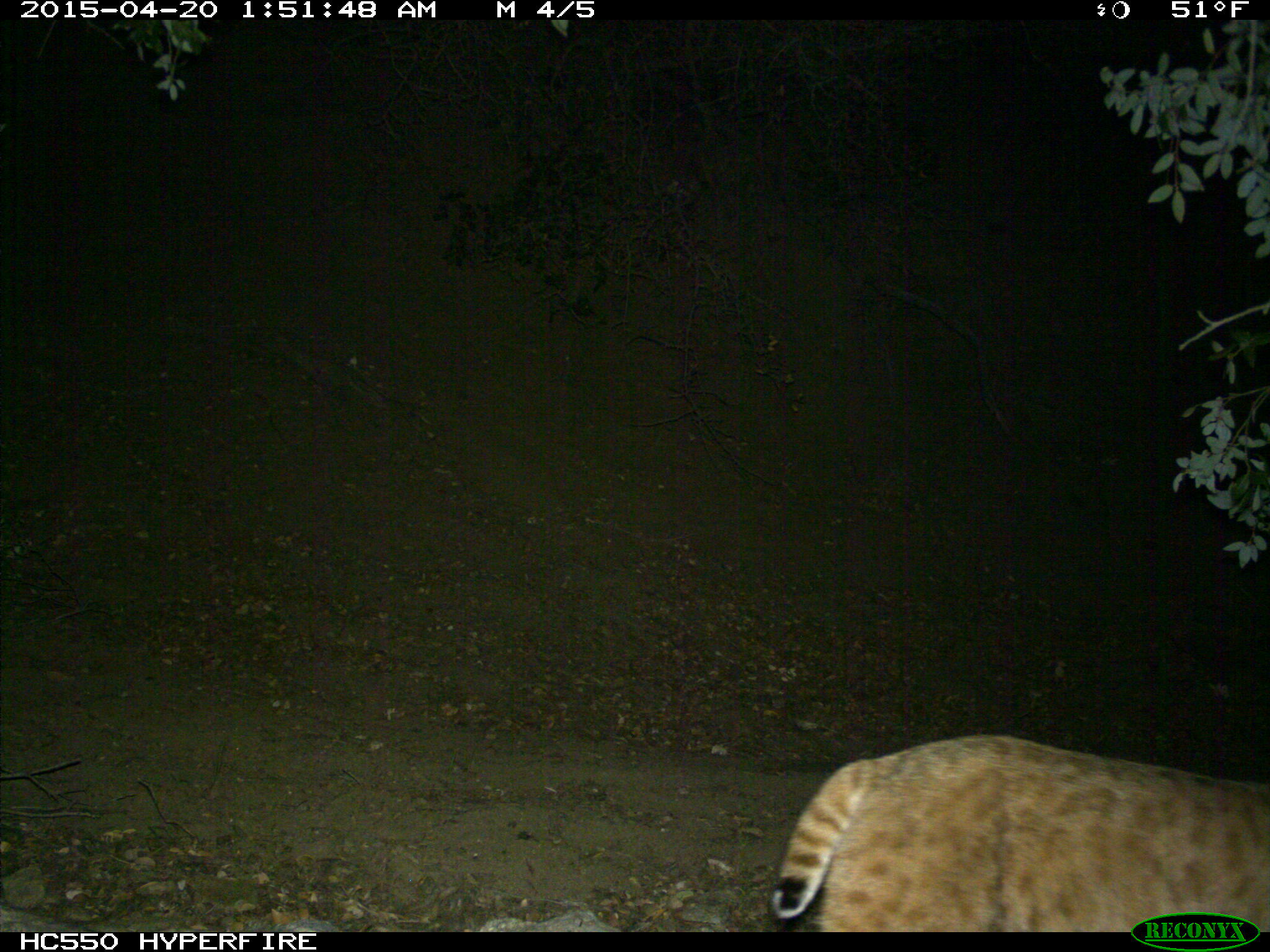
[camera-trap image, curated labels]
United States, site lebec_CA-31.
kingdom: Animalia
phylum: Chordata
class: Mammalia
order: Carnivora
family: Felidae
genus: Lynx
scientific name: Lynx rufus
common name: bobcat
Lynx rufus (bobcat).